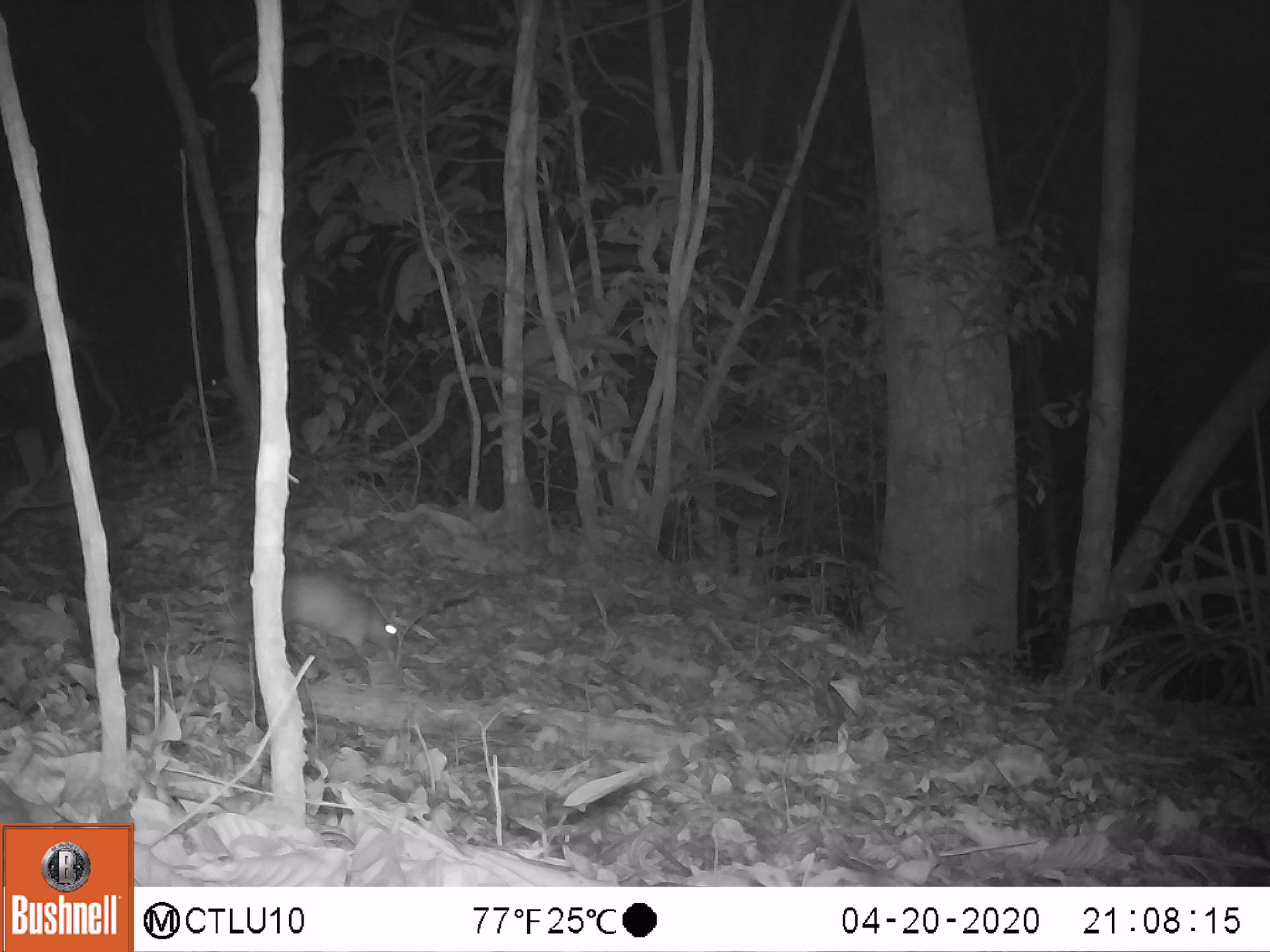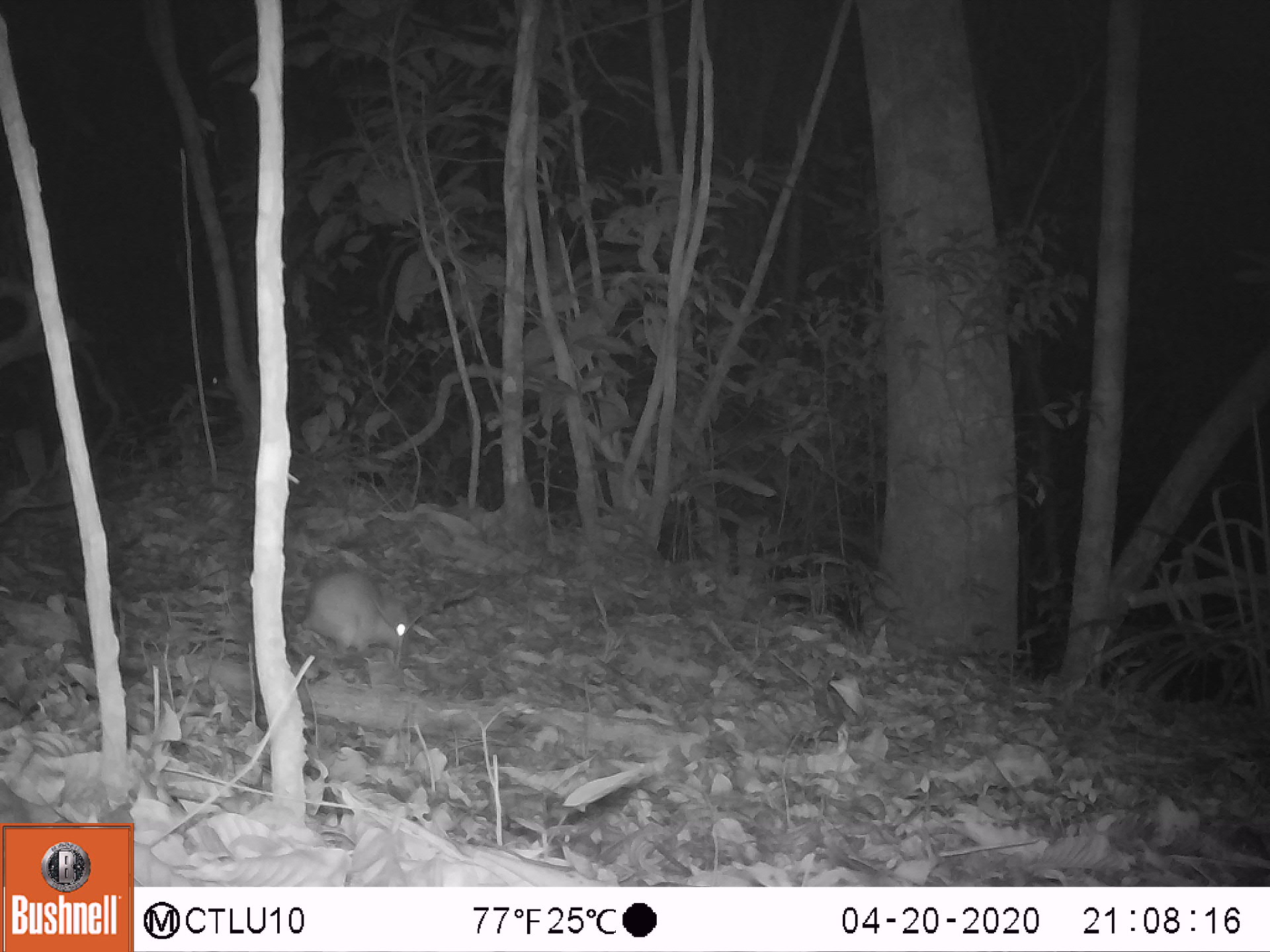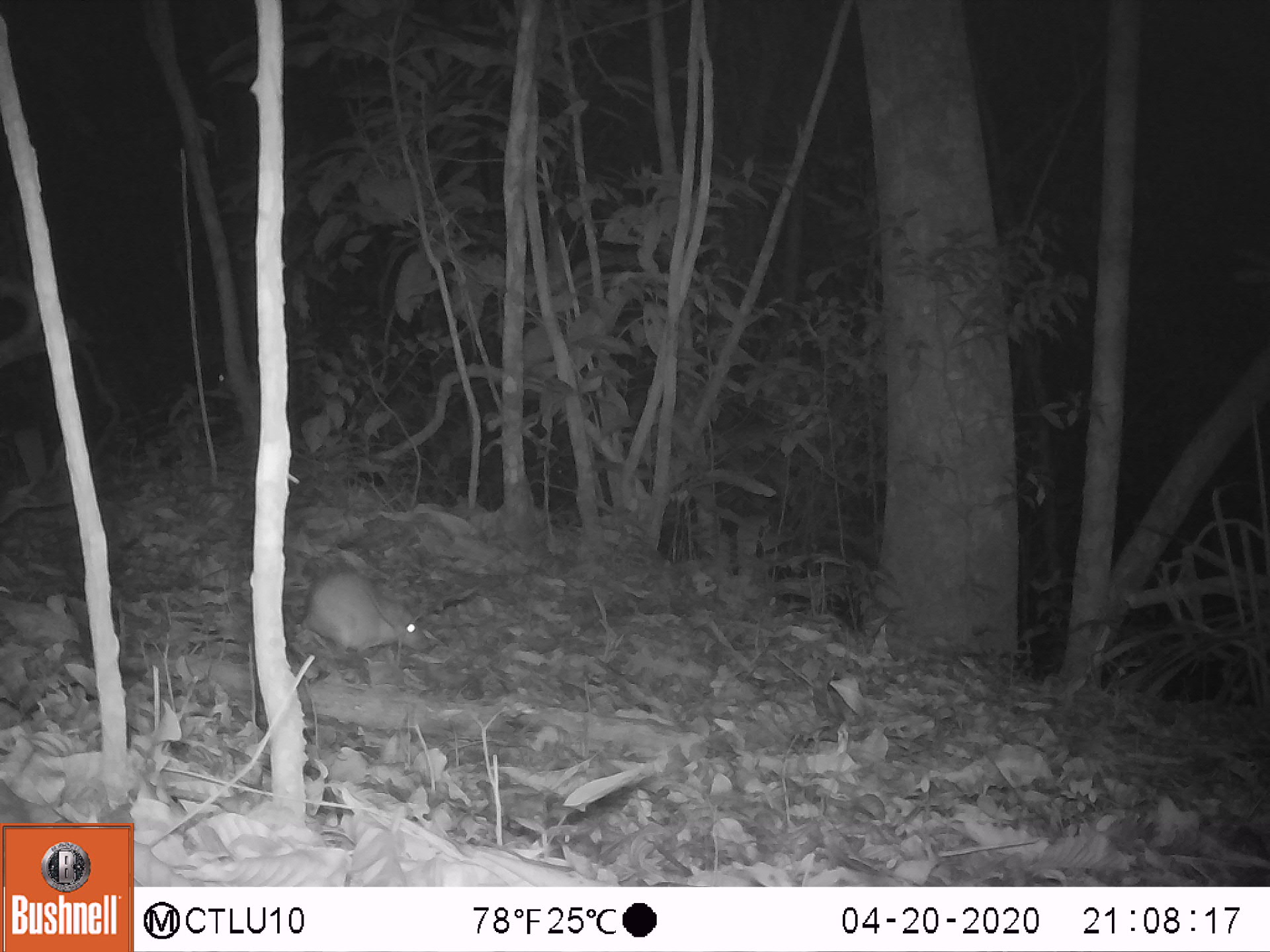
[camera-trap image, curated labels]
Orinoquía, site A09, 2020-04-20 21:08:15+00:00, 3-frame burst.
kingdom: Animalia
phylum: Chordata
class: Mammalia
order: Rodentia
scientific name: Rodentia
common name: rodent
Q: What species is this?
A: Rodent (Rodentia).